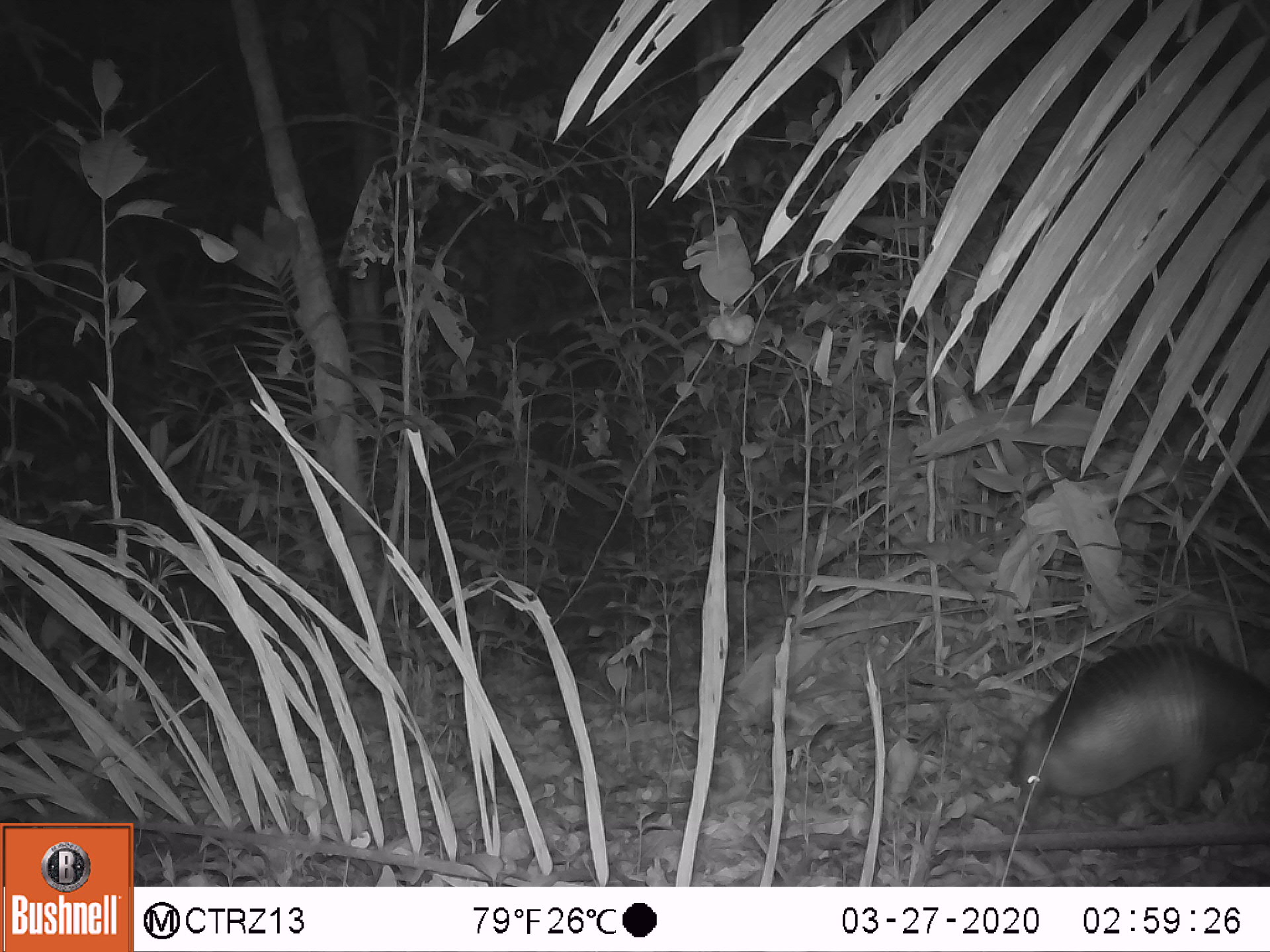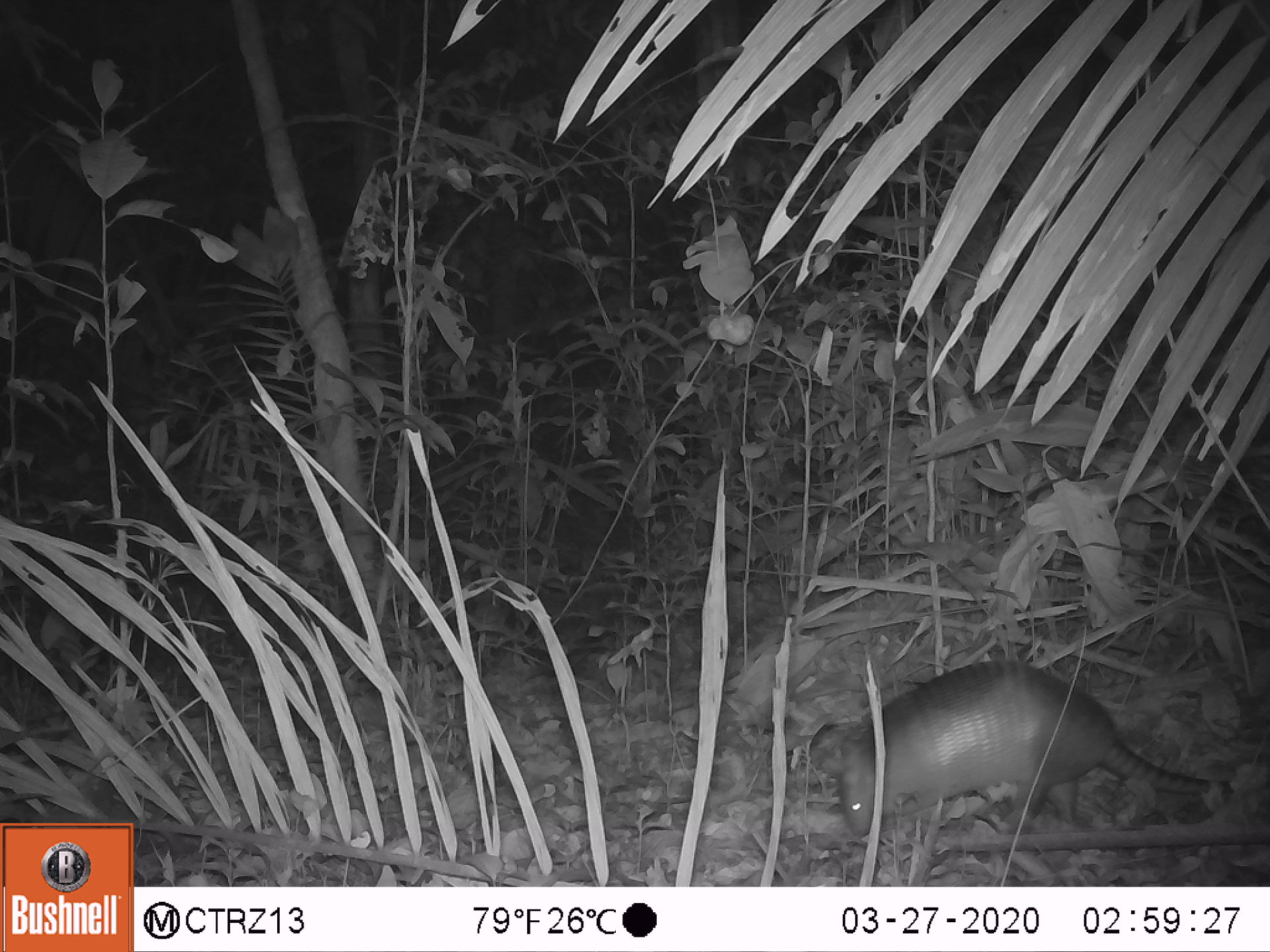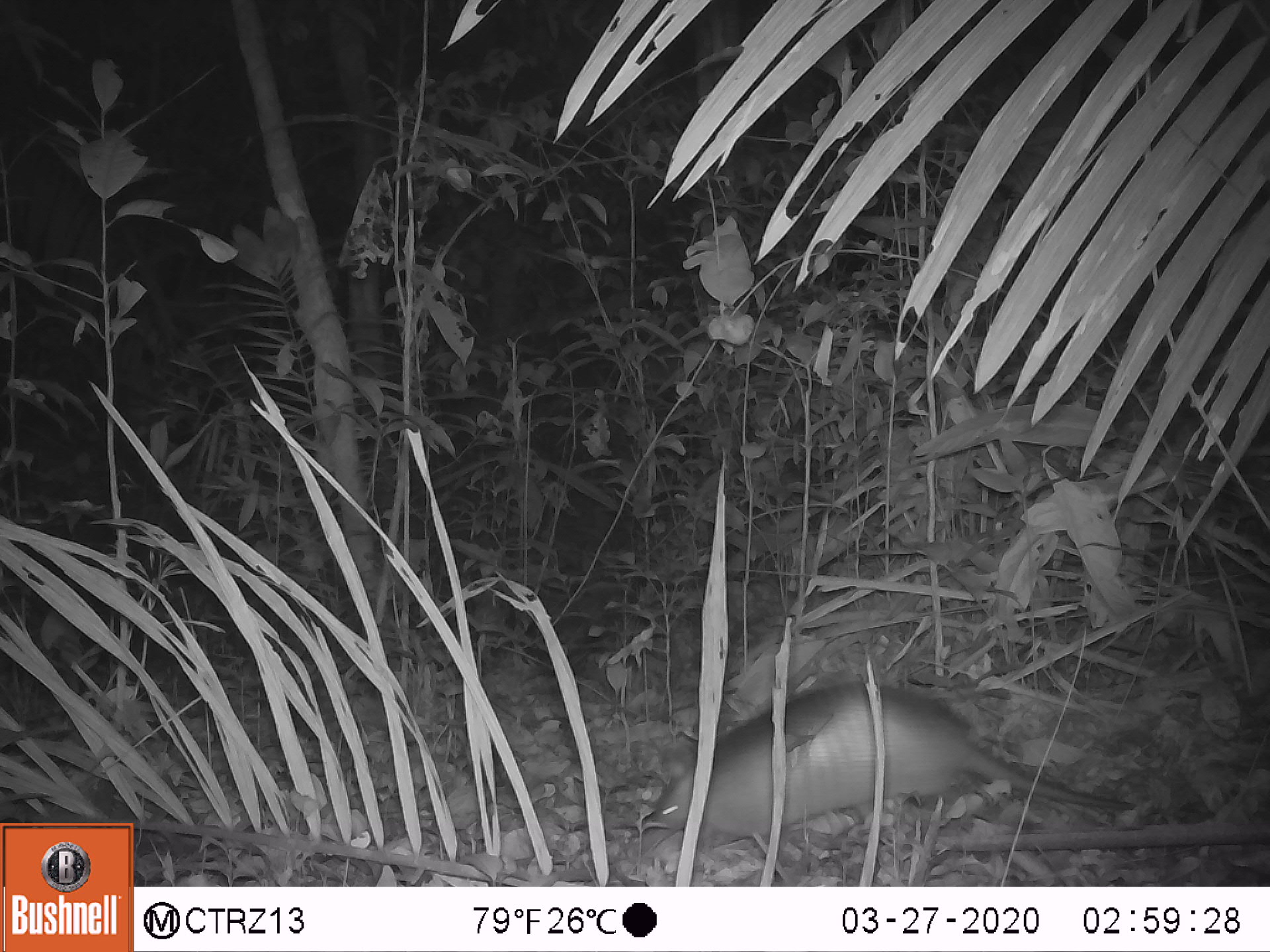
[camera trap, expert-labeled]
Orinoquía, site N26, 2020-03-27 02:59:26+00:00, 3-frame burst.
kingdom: Animalia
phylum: Chordata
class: Mammalia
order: Cingulata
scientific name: Cingulata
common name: armadillo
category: unknown armadillo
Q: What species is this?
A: Unknown armadillo (armadillo) (Cingulata).